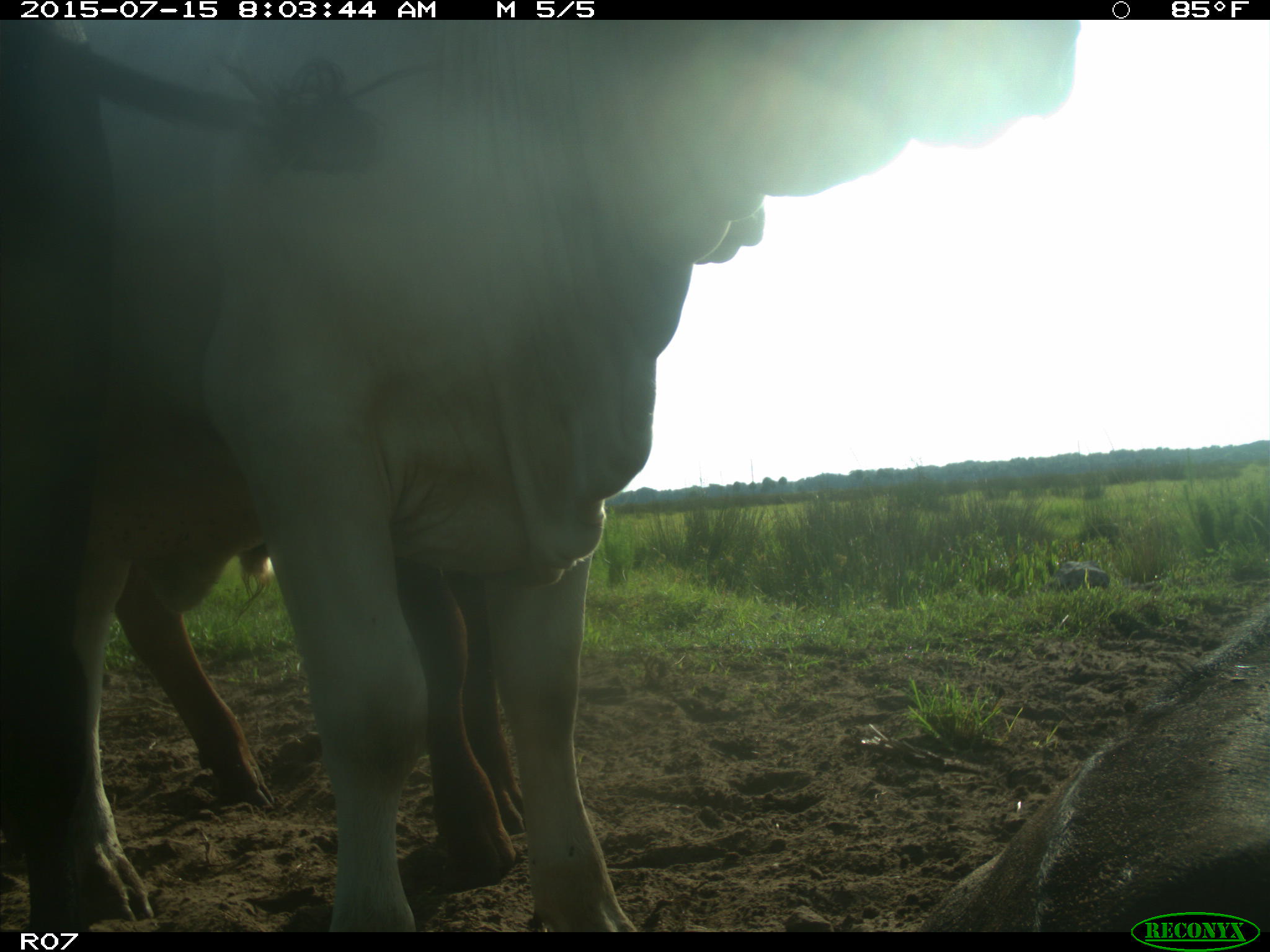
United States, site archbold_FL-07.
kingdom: Animalia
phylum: Chordata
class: Mammalia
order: Artiodactyla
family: Bovidae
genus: Bos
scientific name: Bos taurus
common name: domestic cow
Bos taurus (domestic cow).